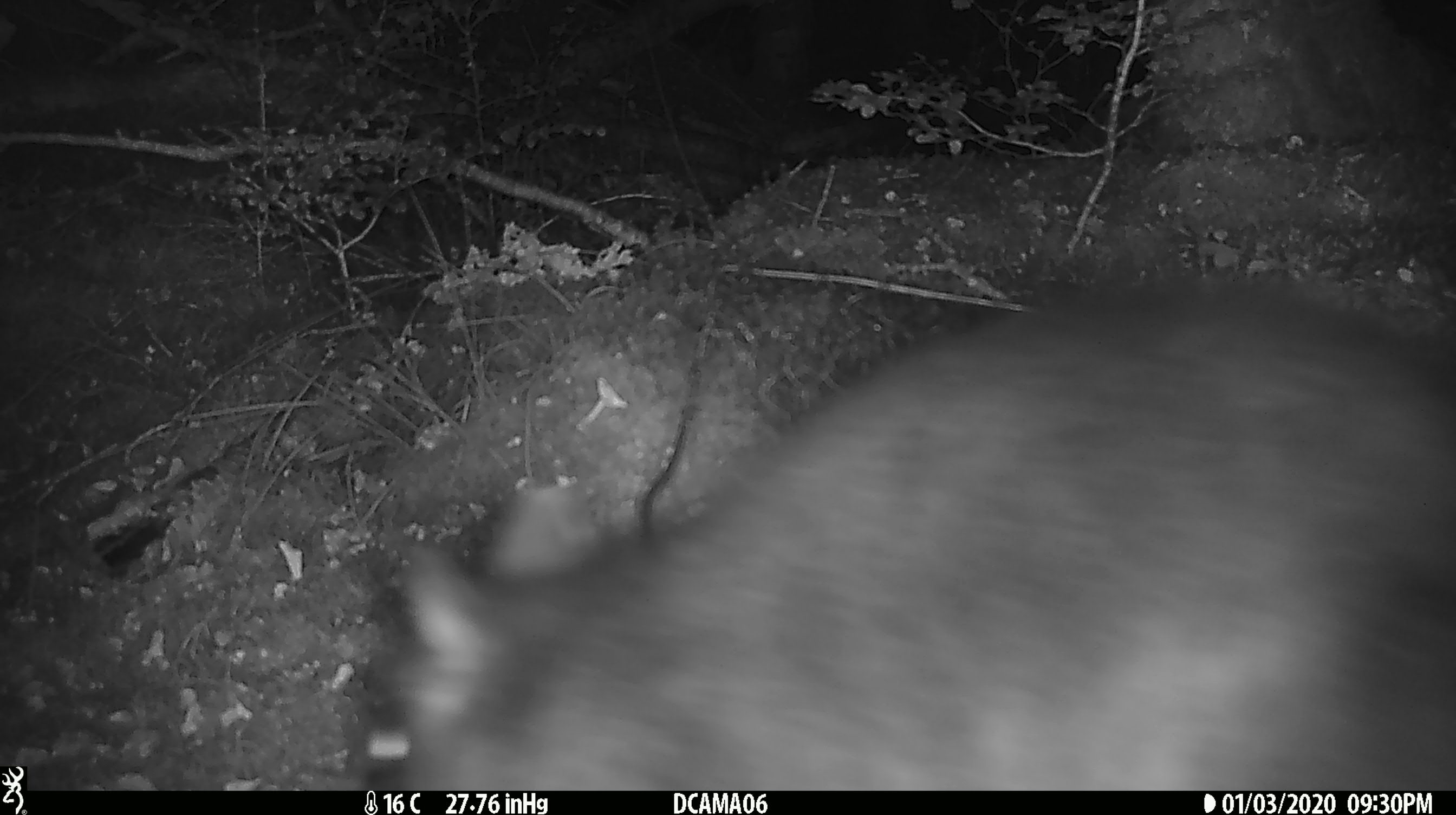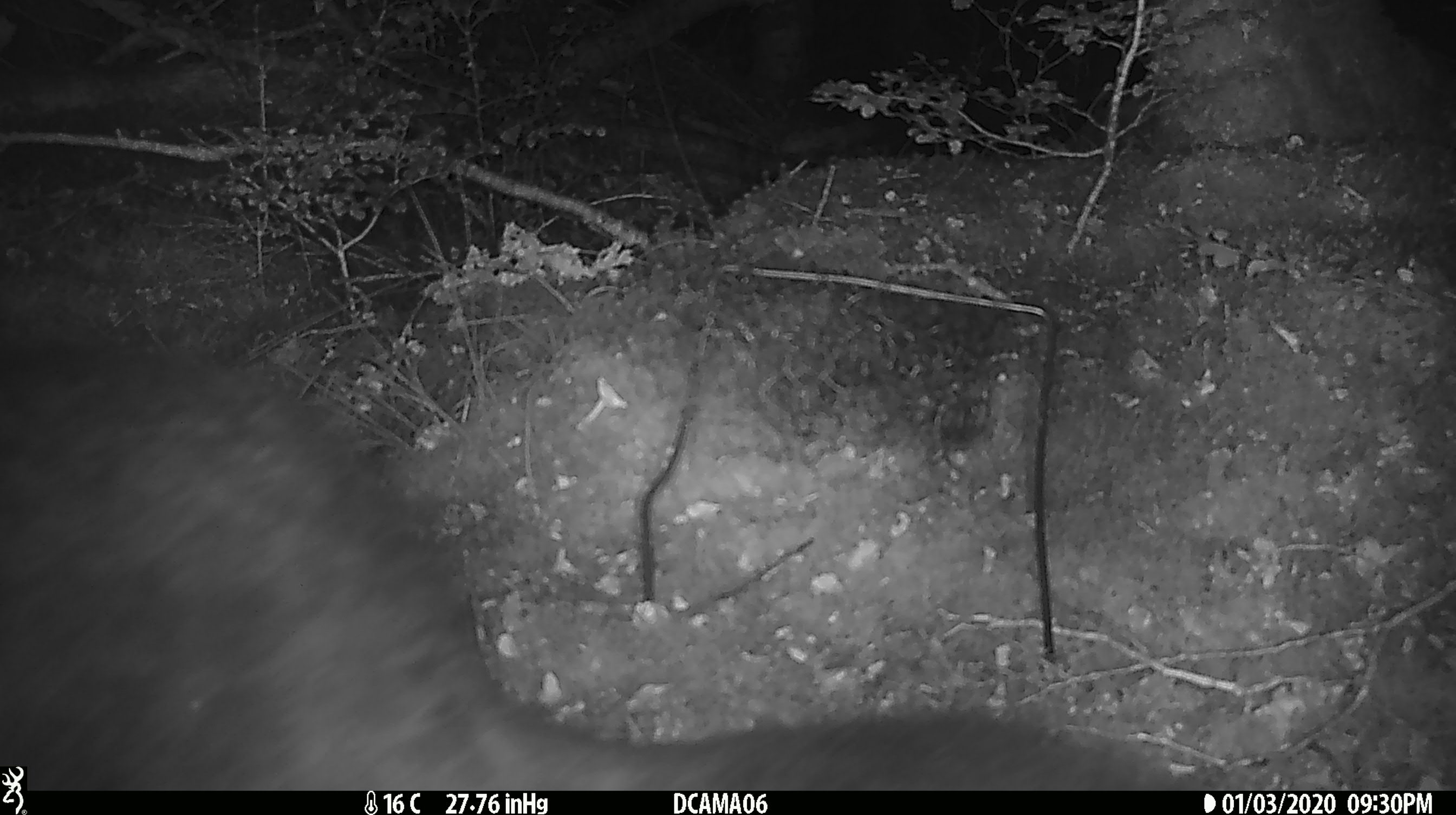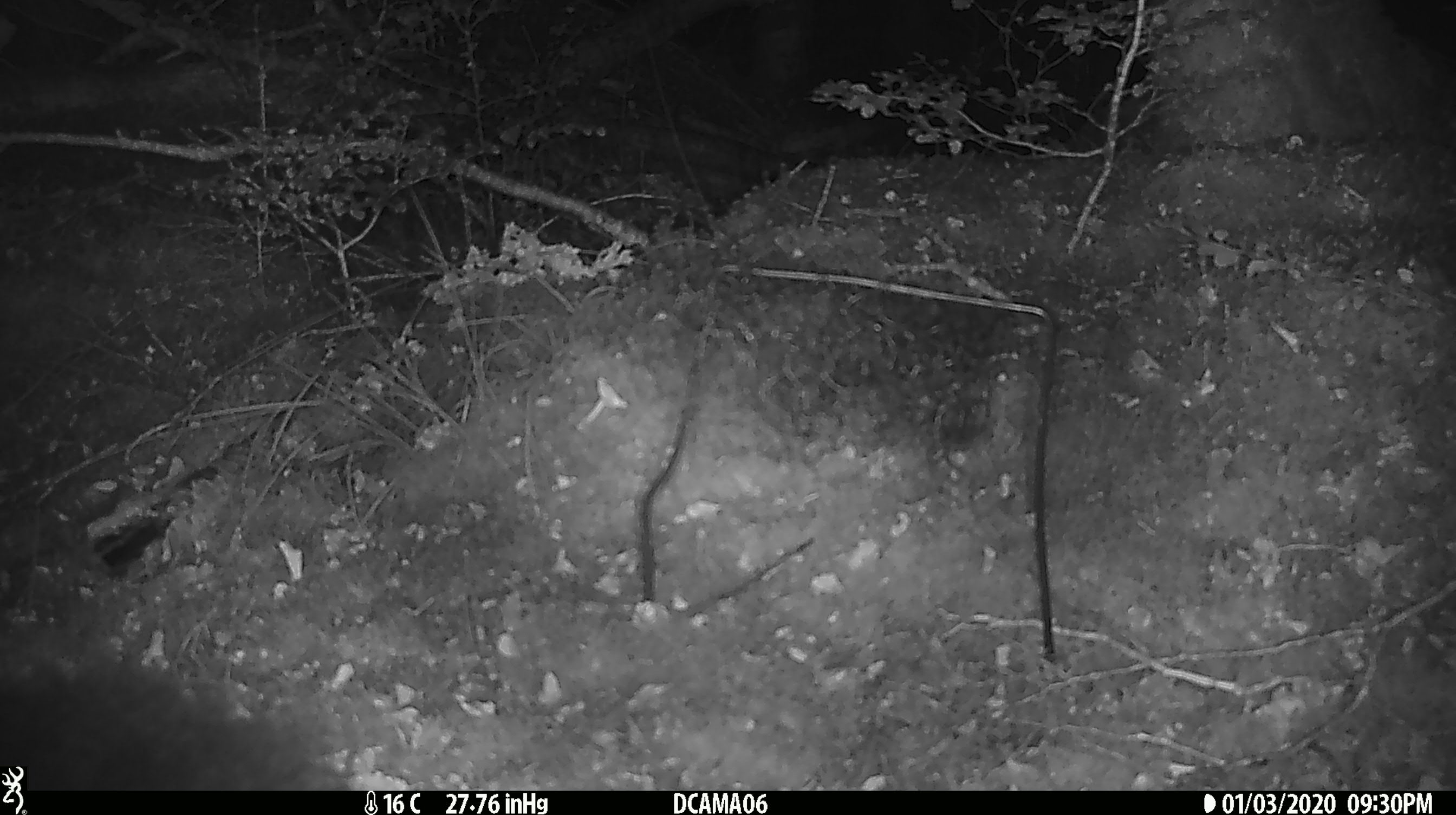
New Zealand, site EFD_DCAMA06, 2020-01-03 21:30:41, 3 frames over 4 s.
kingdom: Animalia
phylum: Chordata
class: Mammalia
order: Diprotodontia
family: Phalangeridae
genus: Trichosurus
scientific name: Trichosurus vulpecula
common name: common brushtail possum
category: possum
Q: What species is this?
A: Possum (common brushtail possum) (Trichosurus vulpecula).